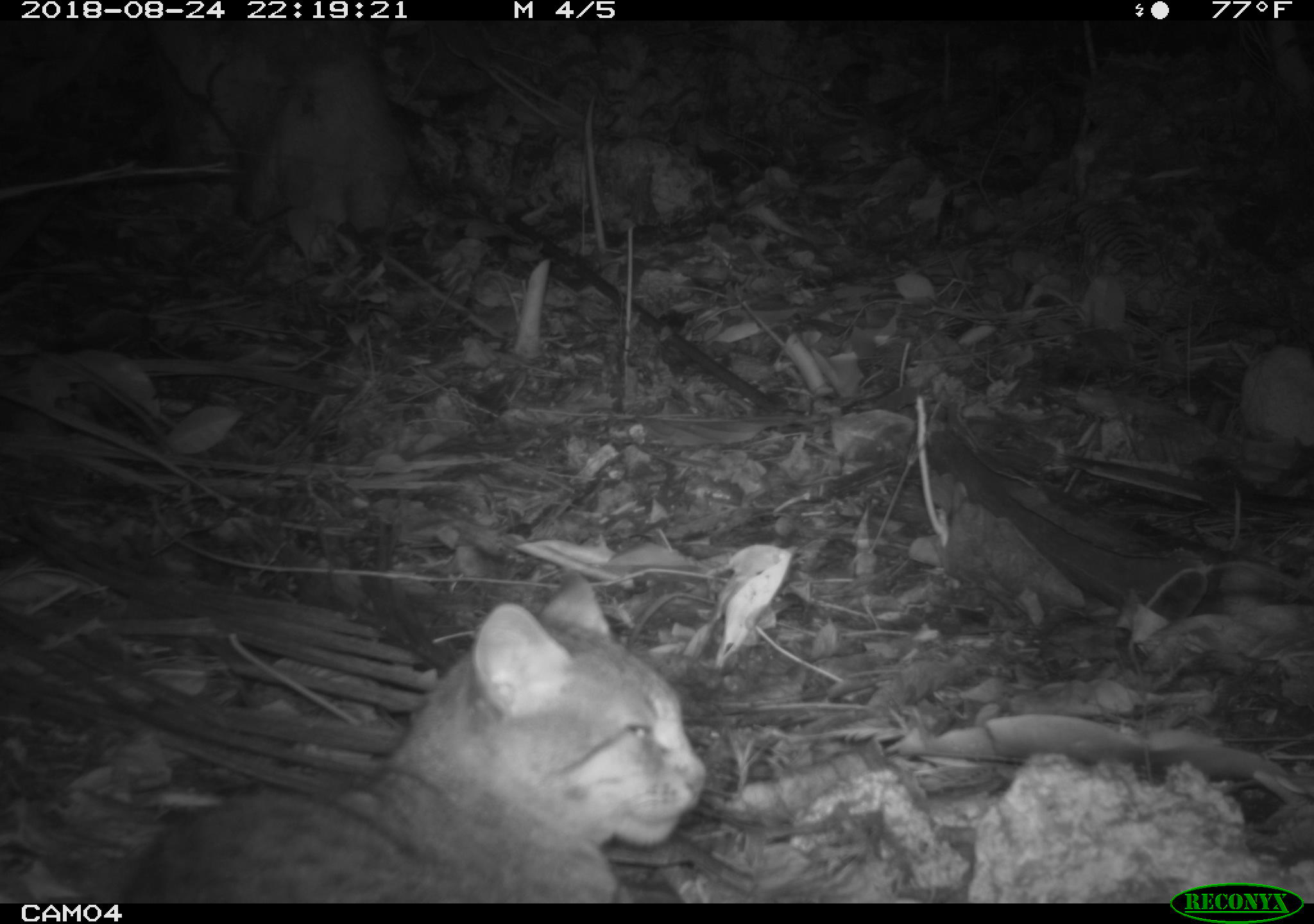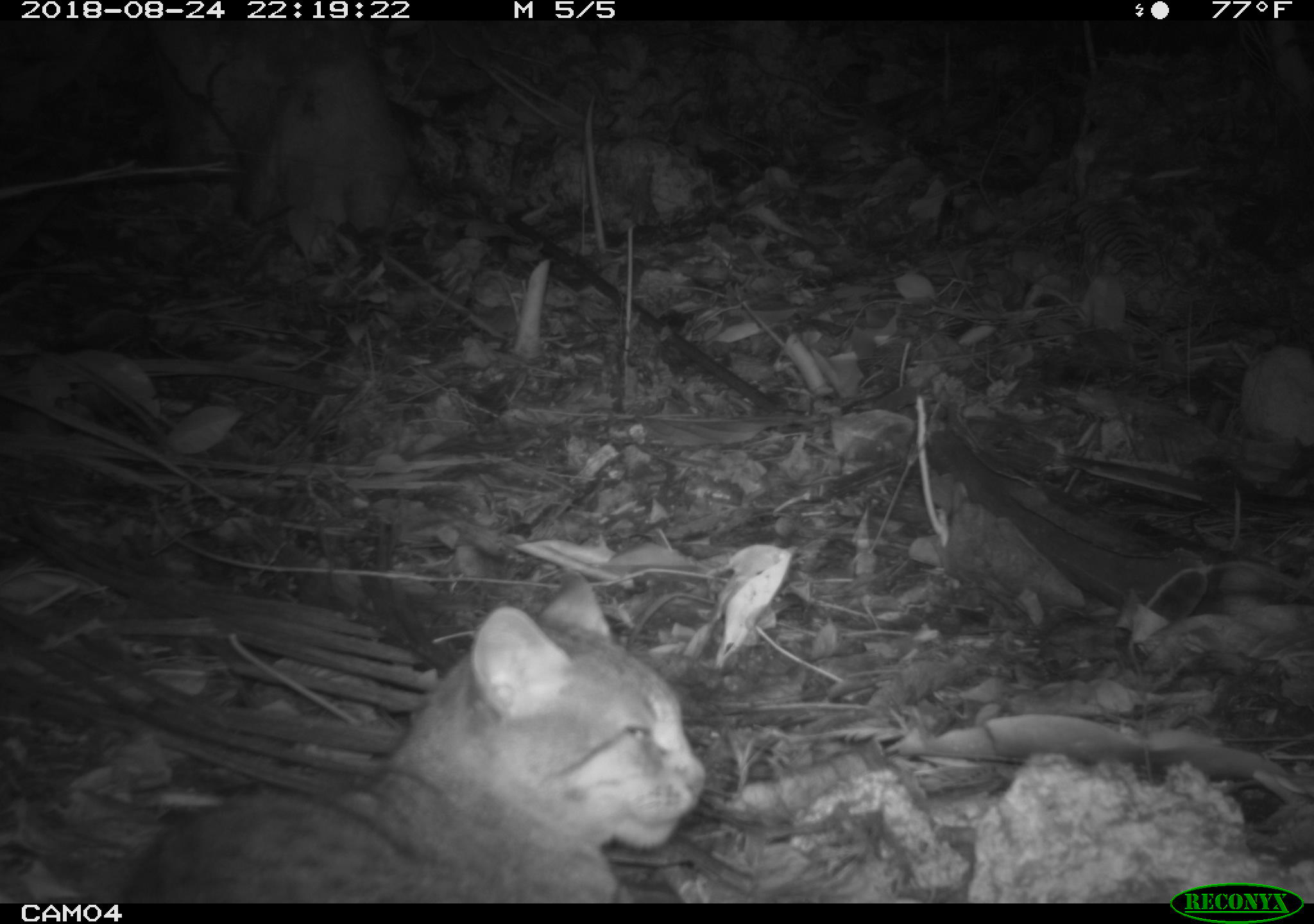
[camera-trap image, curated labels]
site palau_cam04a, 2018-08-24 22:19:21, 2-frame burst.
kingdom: Animalia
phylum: Chordata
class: Mammalia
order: Carnivora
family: Felidae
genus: Felis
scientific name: Felis catus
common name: cat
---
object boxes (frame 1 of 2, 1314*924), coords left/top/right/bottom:
cat: 96/569/710/902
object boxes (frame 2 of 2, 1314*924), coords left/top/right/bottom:
cat: 117/570/704/902